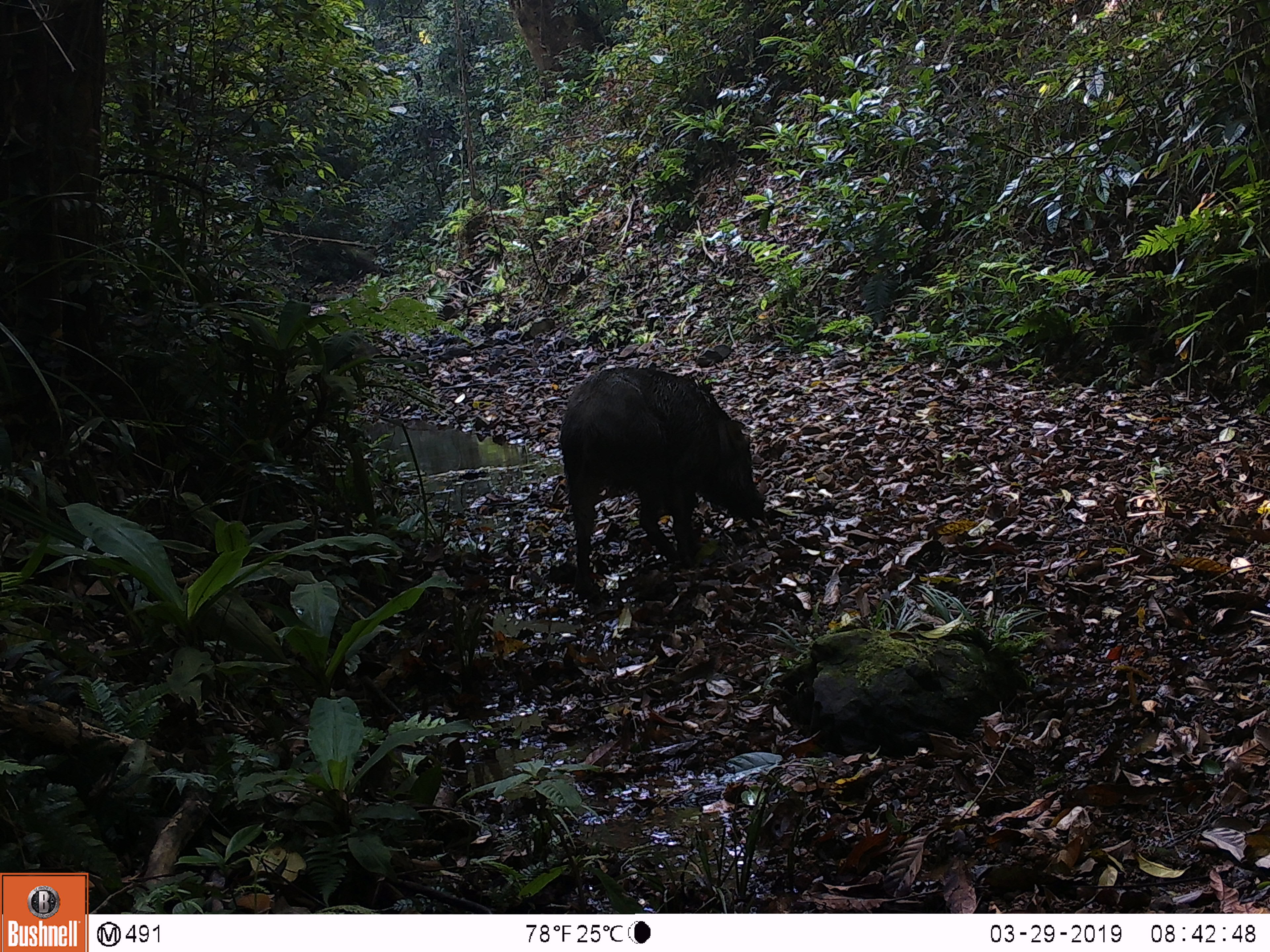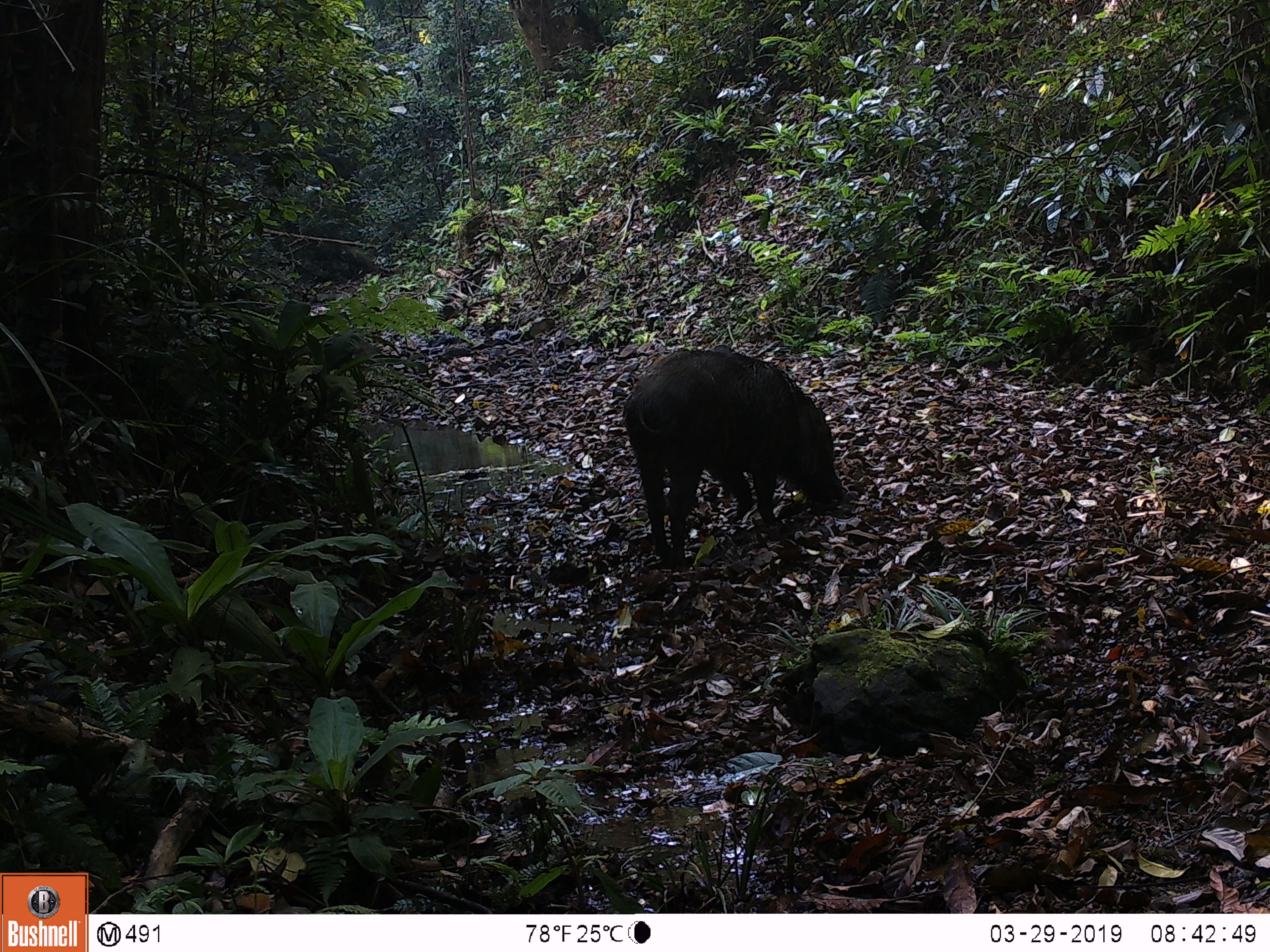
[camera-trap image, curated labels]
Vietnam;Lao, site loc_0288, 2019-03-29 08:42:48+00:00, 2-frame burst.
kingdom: Animalia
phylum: Chordata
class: Mammalia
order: Artiodactyla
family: Suidae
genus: Sus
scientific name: Sus scrofa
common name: eurasian wild pig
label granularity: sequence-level